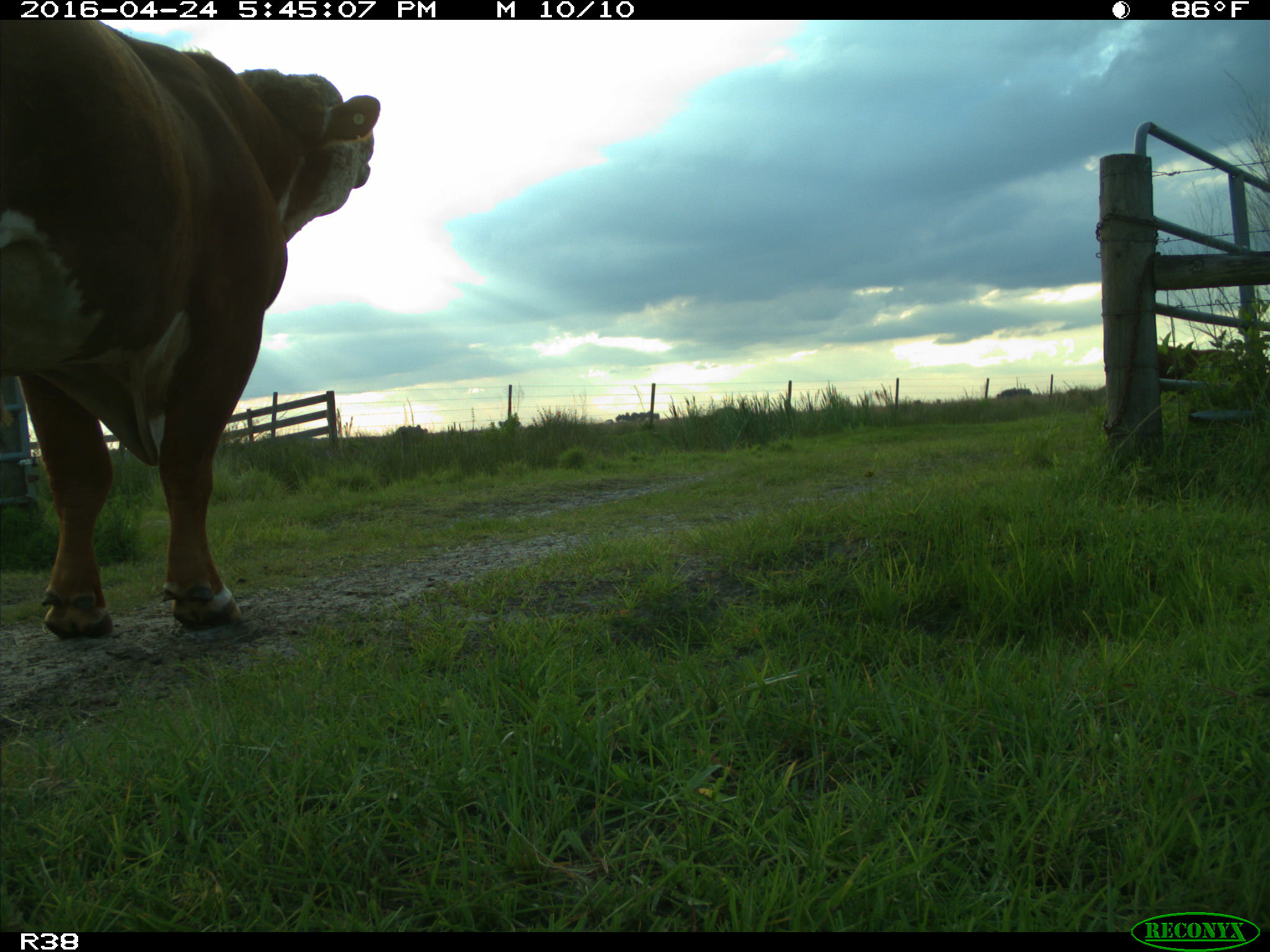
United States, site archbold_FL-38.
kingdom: Animalia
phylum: Chordata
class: Mammalia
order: Artiodactyla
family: Bovidae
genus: Bos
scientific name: Bos taurus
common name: domestic cow